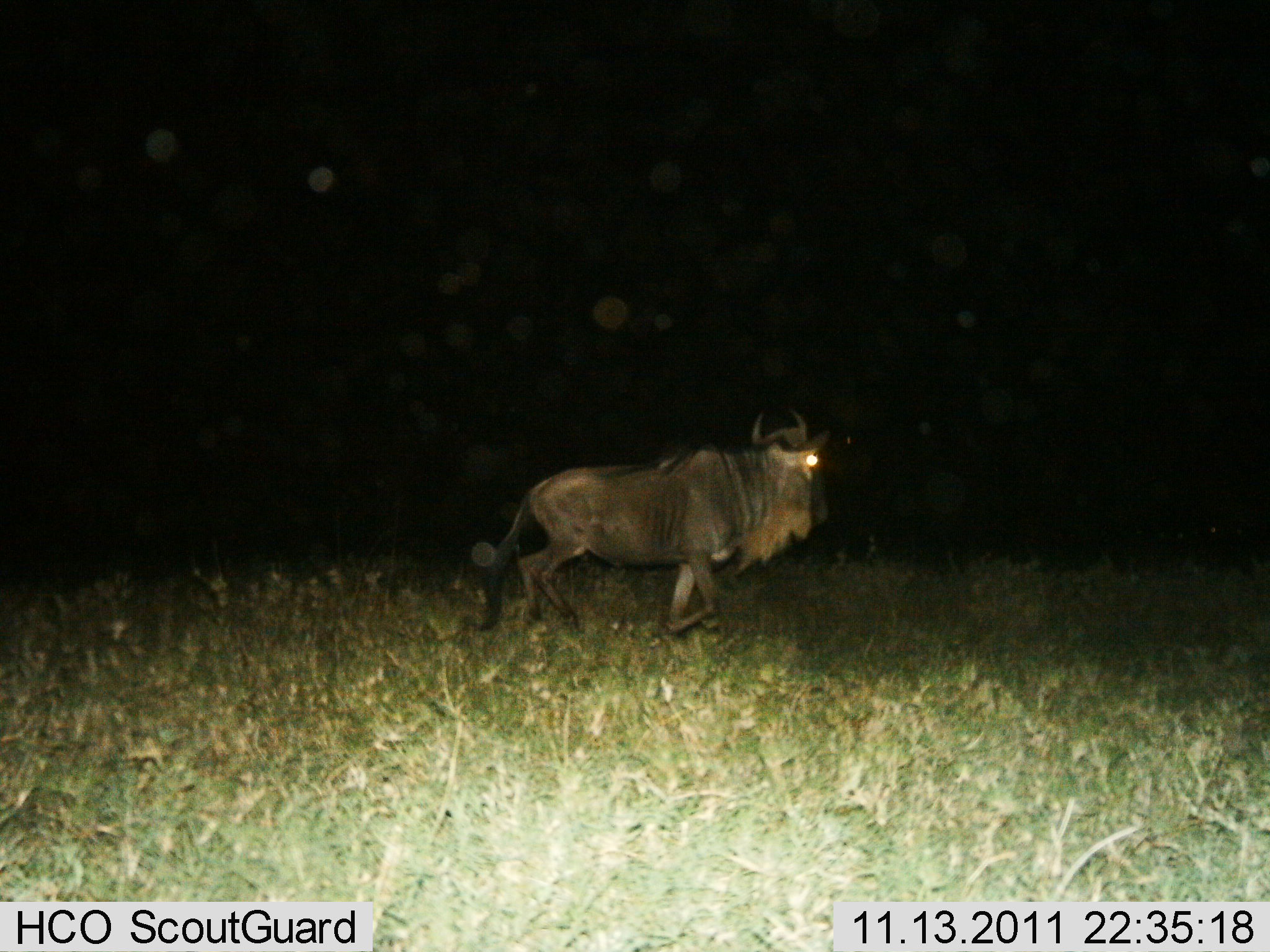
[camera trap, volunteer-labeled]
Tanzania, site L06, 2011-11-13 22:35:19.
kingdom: Animalia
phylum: Chordata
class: Mammalia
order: Artiodactyla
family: Bovidae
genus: Connochaetes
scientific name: Connochaetes taurinus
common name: blue wildebeest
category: wildebeest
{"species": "wildebeest (blue wildebeest) (Connochaetes taurinus)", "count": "1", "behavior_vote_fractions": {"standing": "10%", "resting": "0%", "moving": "90%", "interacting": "0%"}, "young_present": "0%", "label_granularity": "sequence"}